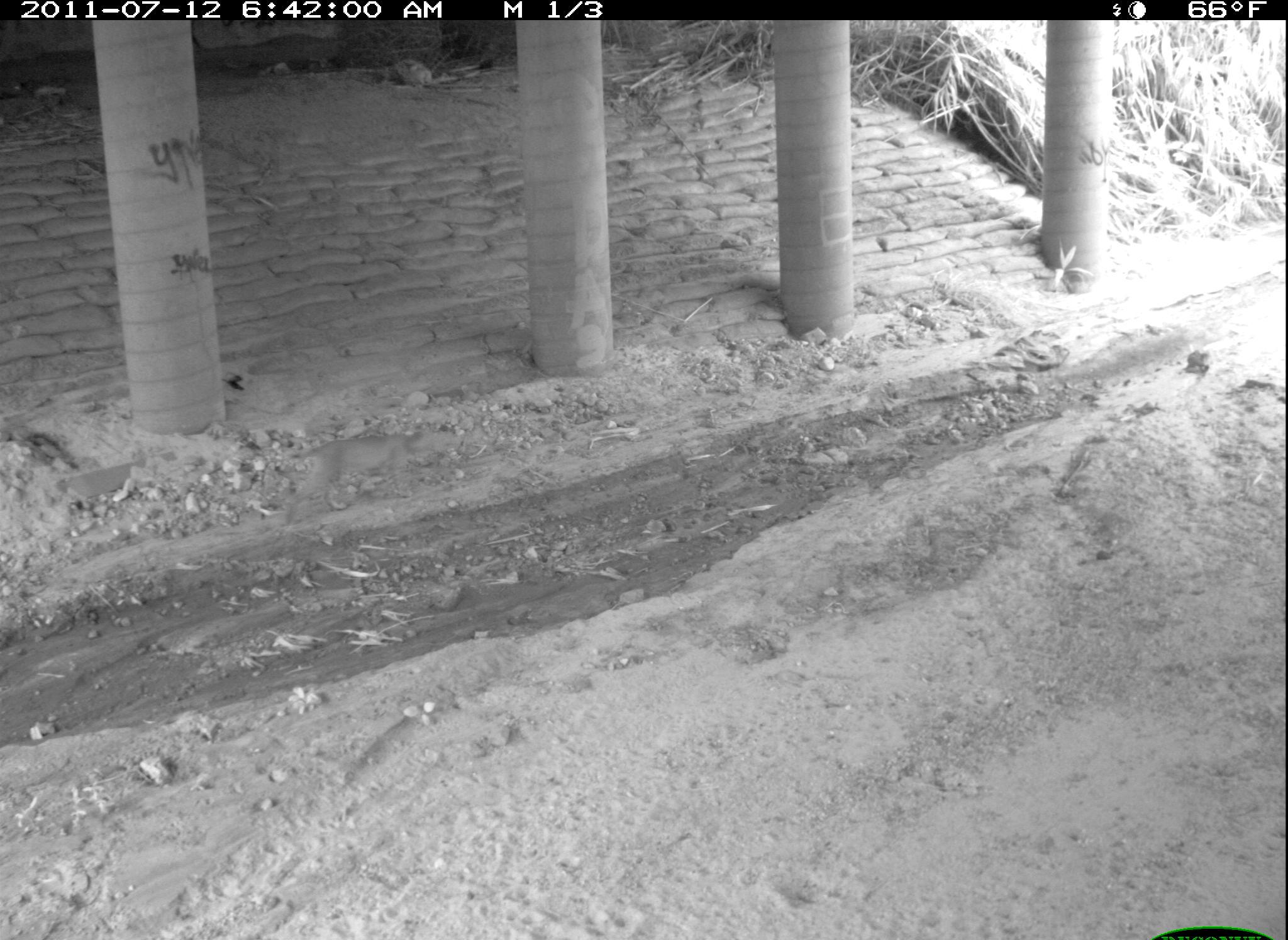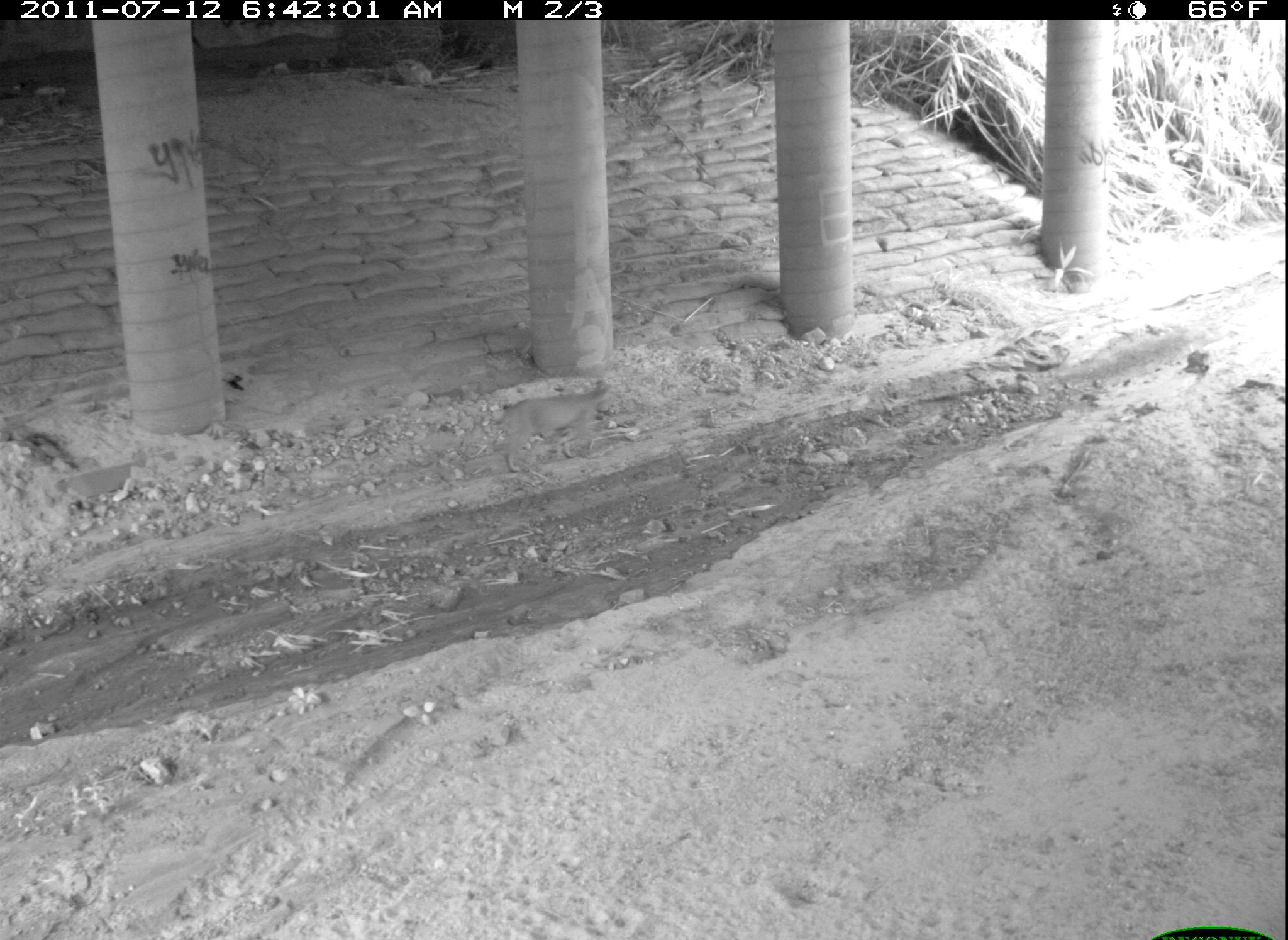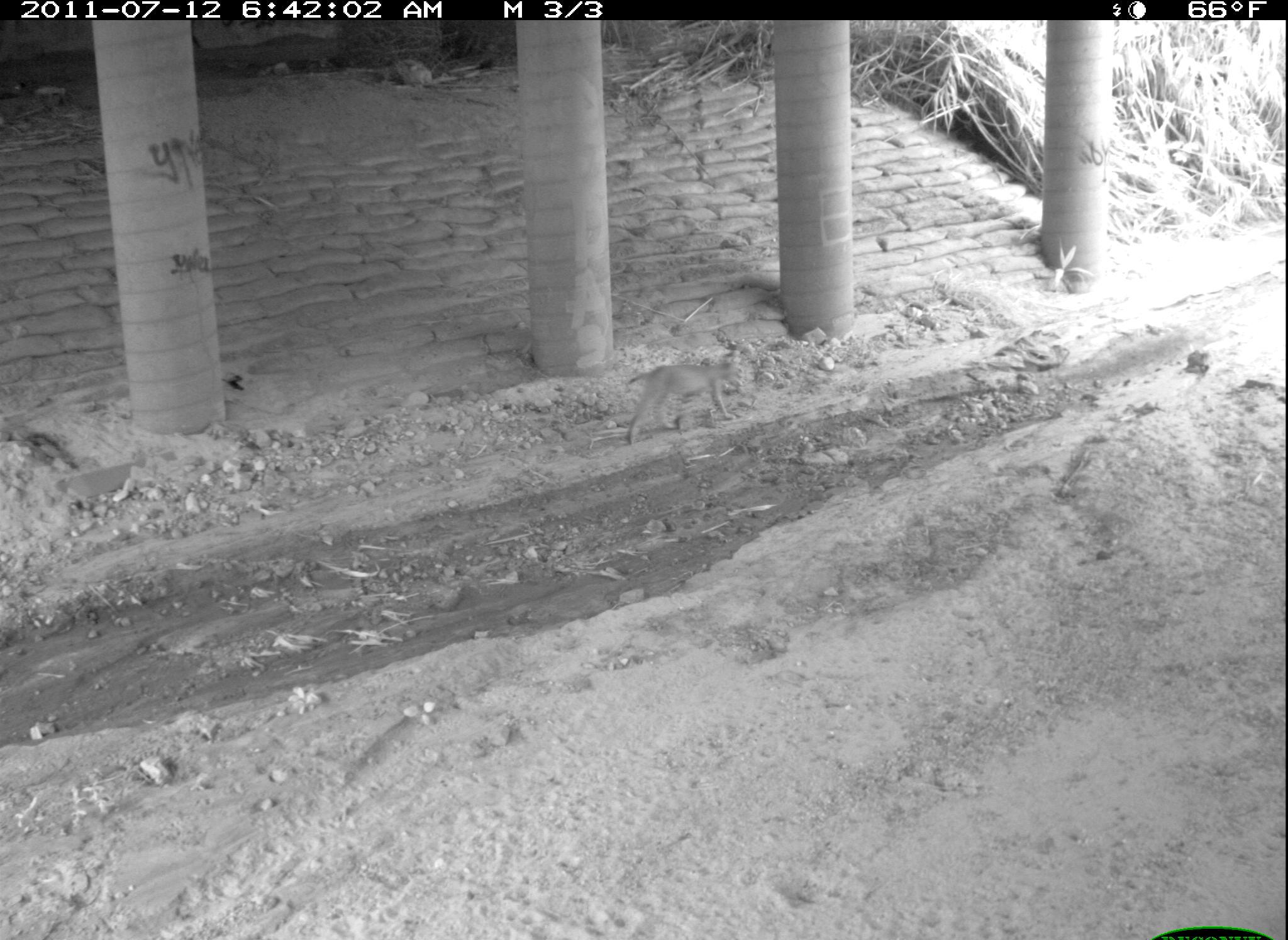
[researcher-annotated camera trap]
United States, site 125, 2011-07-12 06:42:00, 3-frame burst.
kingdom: Animalia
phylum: Chordata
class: Mammalia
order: Carnivora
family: Felidae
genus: Lynx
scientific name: Lynx rufus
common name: bobcat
Bobcat (Lynx rufus).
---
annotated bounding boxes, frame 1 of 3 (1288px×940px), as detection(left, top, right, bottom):
bobcat: detection(275, 421, 443, 533)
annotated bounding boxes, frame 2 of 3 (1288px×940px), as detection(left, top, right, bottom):
bobcat: detection(482, 377, 621, 478)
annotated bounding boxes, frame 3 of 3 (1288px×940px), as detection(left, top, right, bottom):
bobcat: detection(619, 350, 749, 453)